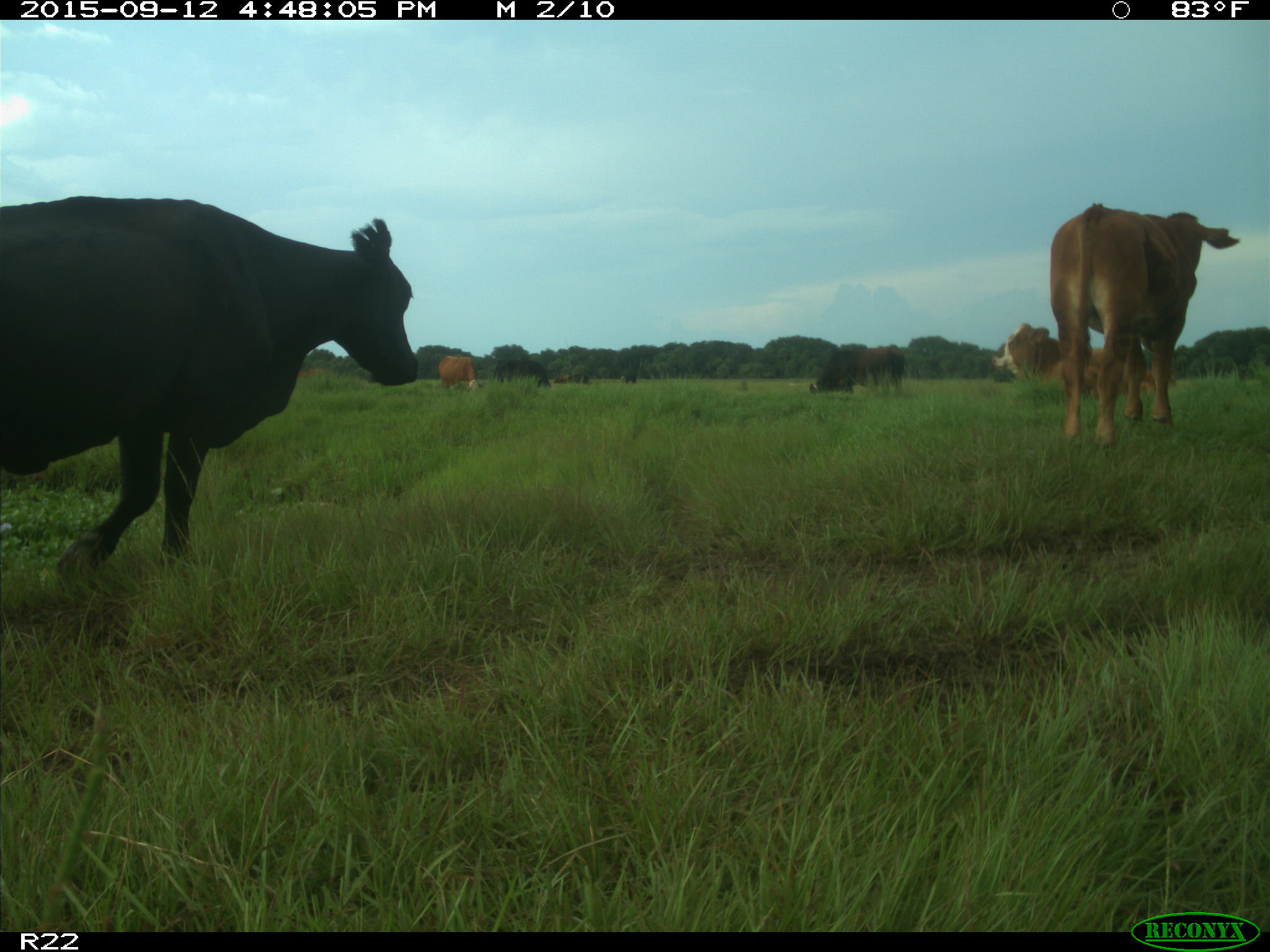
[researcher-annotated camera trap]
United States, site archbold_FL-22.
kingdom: Animalia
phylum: Chordata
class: Mammalia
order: Artiodactyla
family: Bovidae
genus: Bos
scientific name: Bos taurus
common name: domestic cow